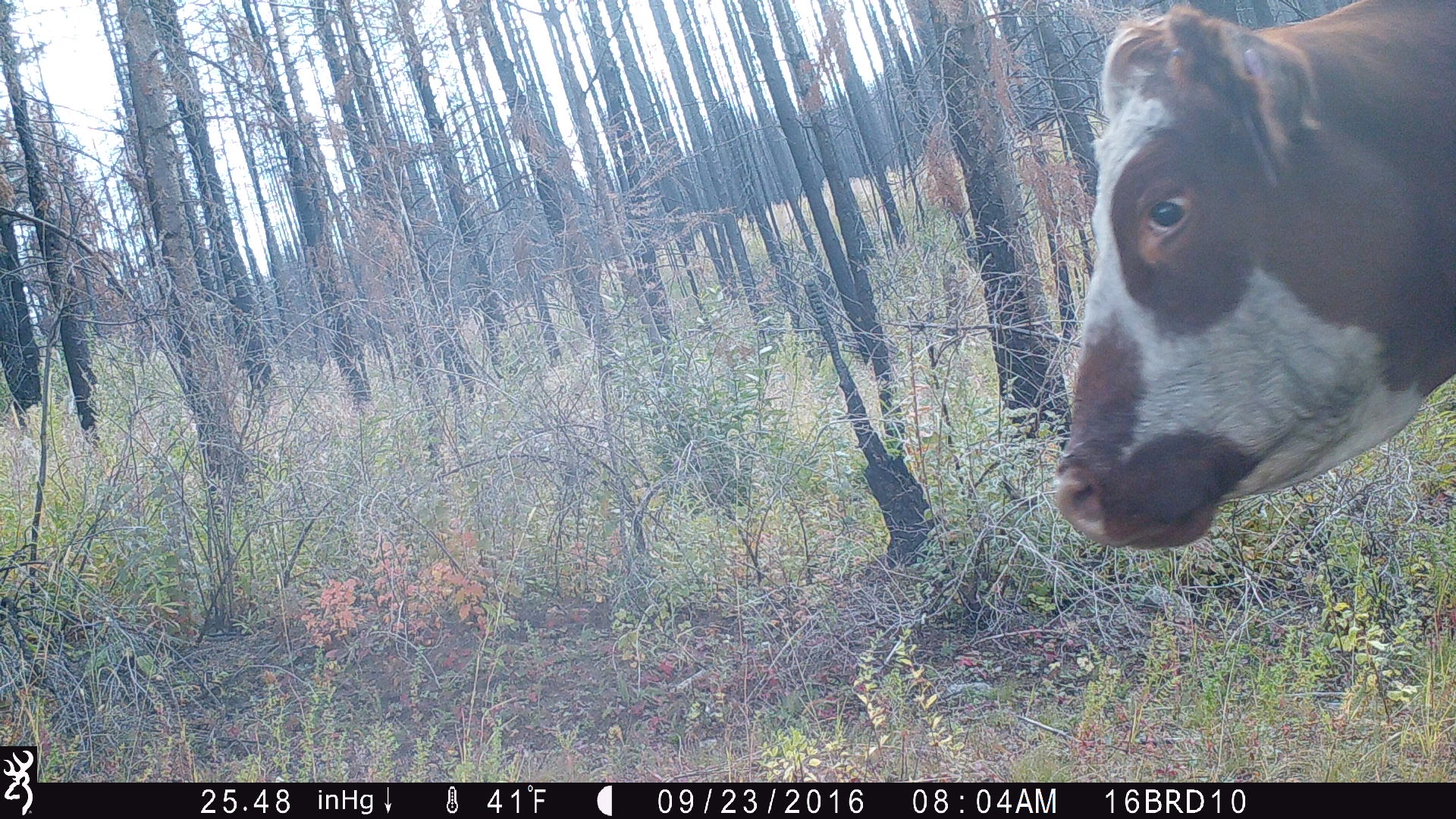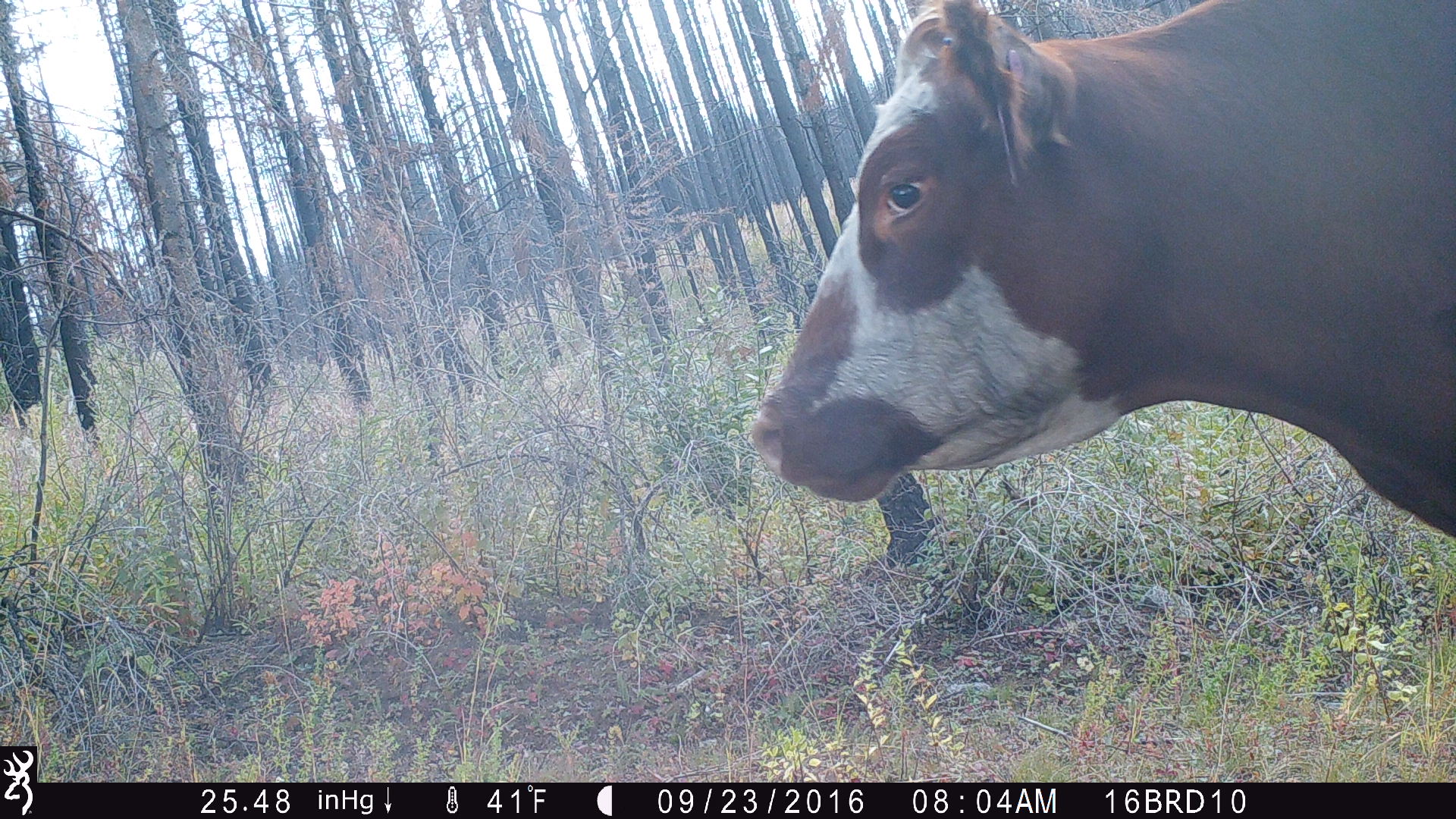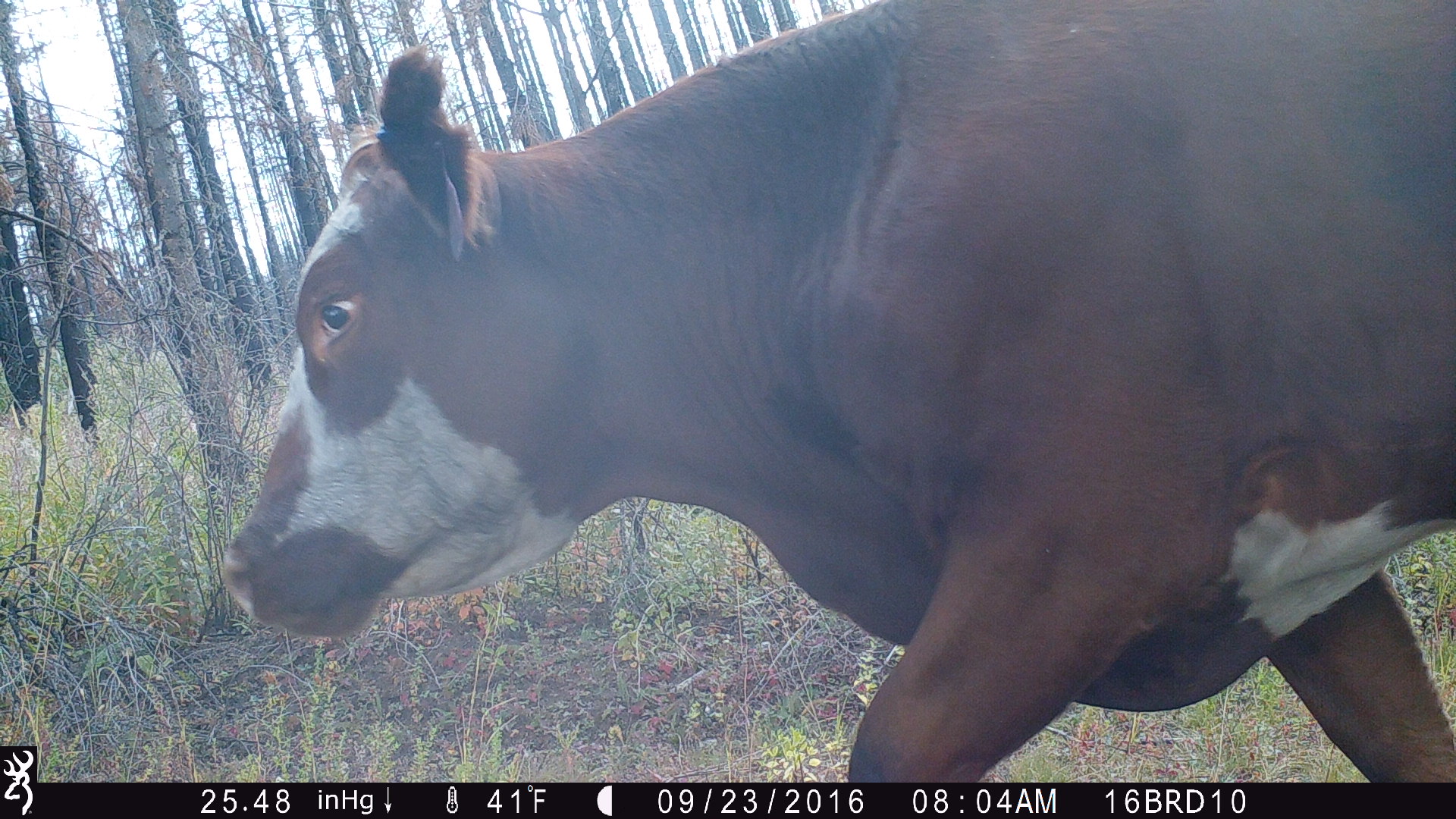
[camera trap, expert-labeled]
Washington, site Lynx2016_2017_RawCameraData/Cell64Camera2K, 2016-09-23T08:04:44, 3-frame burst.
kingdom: Animalia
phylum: Chordata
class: Mammalia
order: Artiodactyla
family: Bovidae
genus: Bos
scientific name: Bos taurus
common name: domestic cattle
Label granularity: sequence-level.